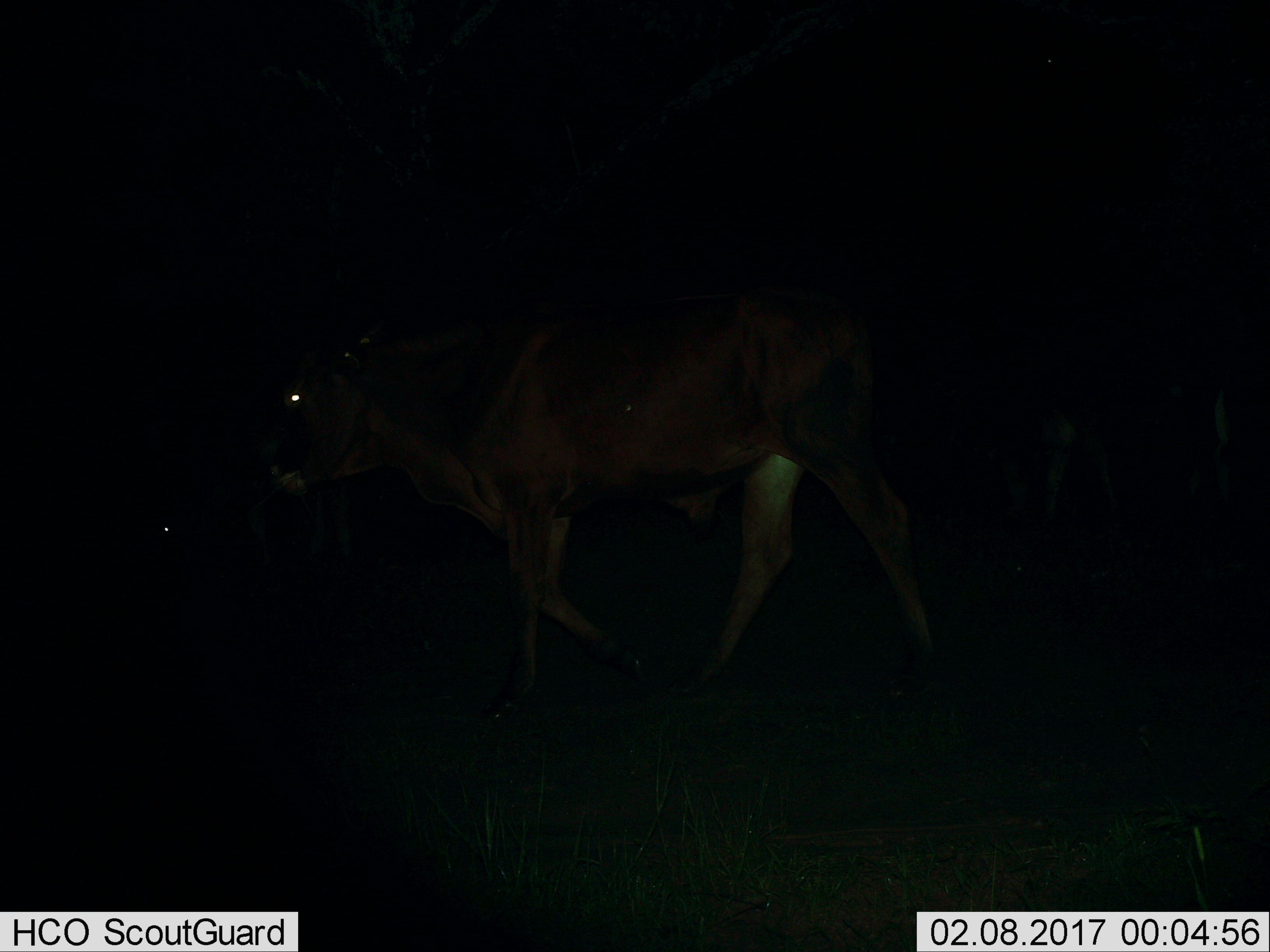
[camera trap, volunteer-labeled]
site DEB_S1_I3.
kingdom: Animalia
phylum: Chordata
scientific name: Vertebrata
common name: domestic animal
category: domesticanimal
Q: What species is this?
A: Domesticanimal (domestic animal) (Vertebrata).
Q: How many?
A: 1.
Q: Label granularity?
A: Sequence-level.